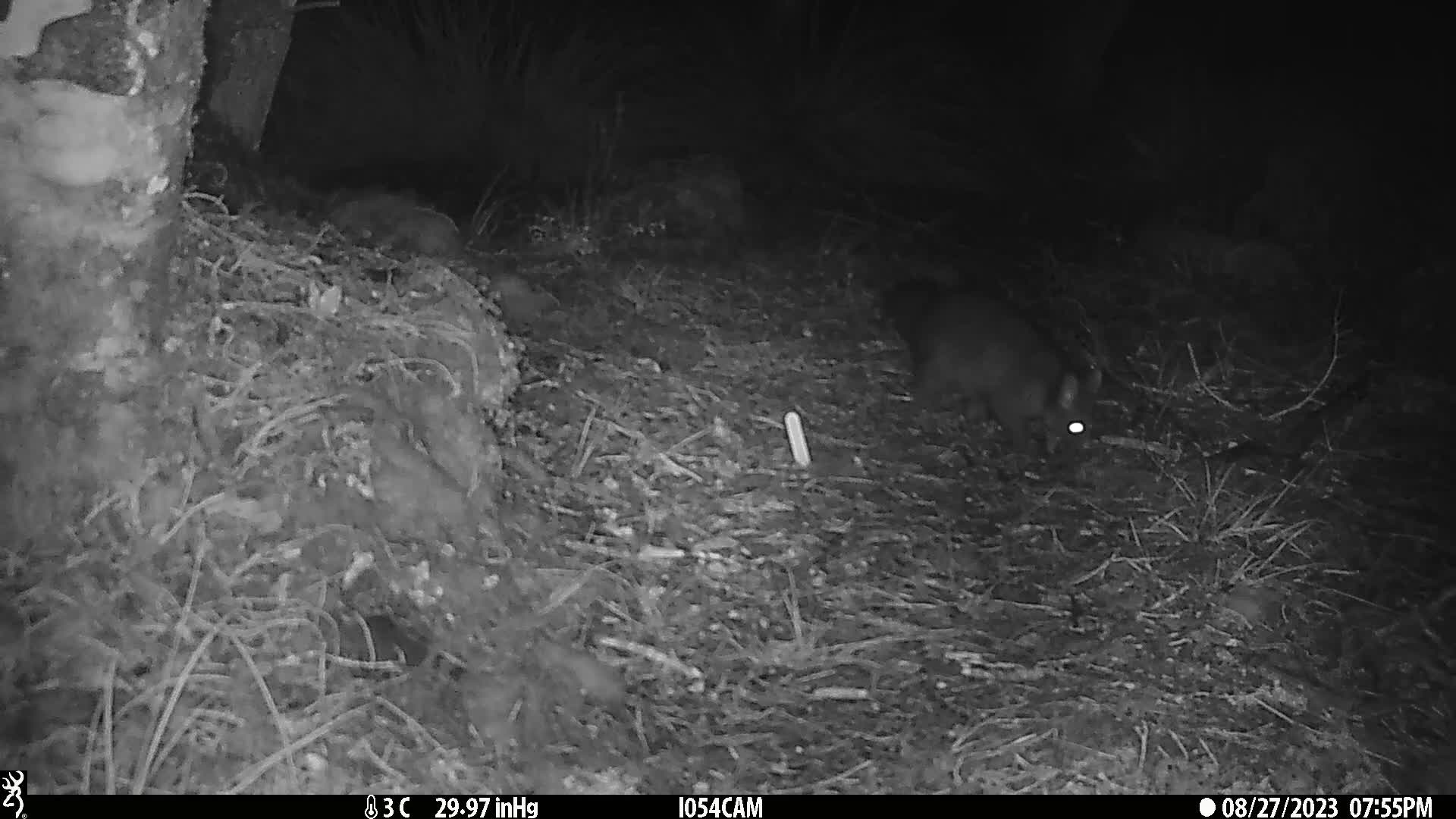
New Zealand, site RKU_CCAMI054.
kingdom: Animalia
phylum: Chordata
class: Mammalia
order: Diprotodontia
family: Phalangeridae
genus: Trichosurus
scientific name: Trichosurus vulpecula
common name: common brushtail possum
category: possum